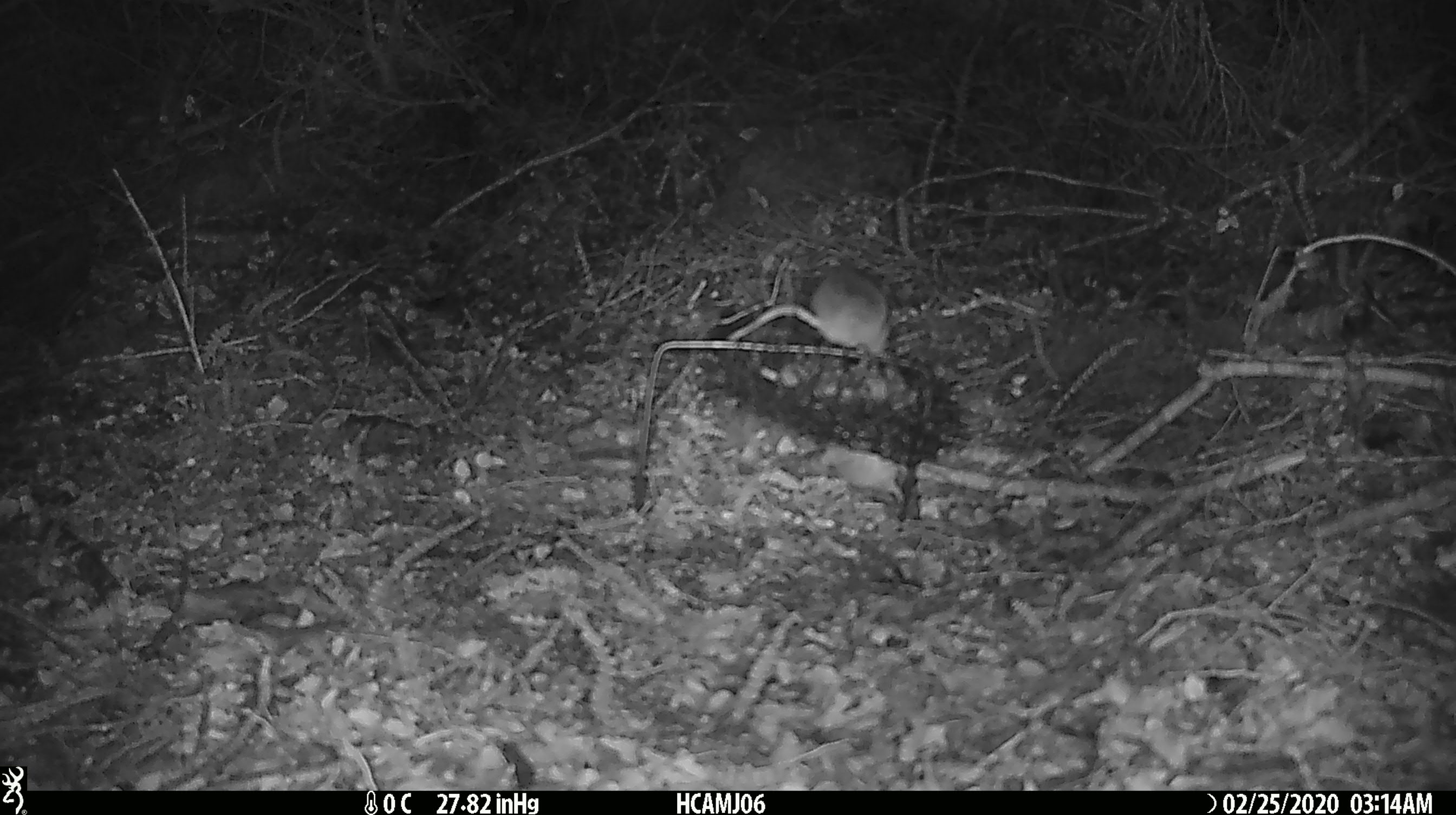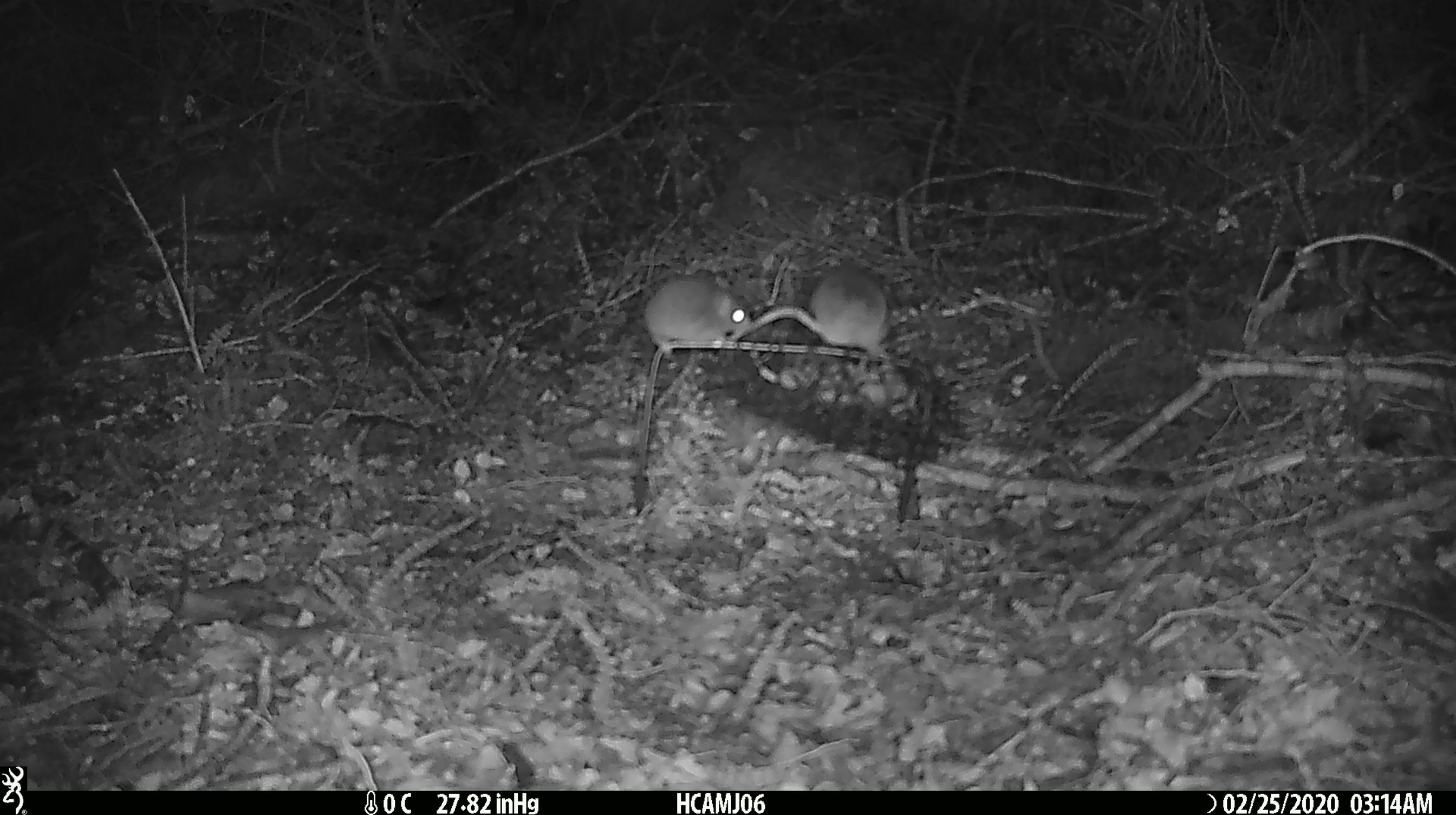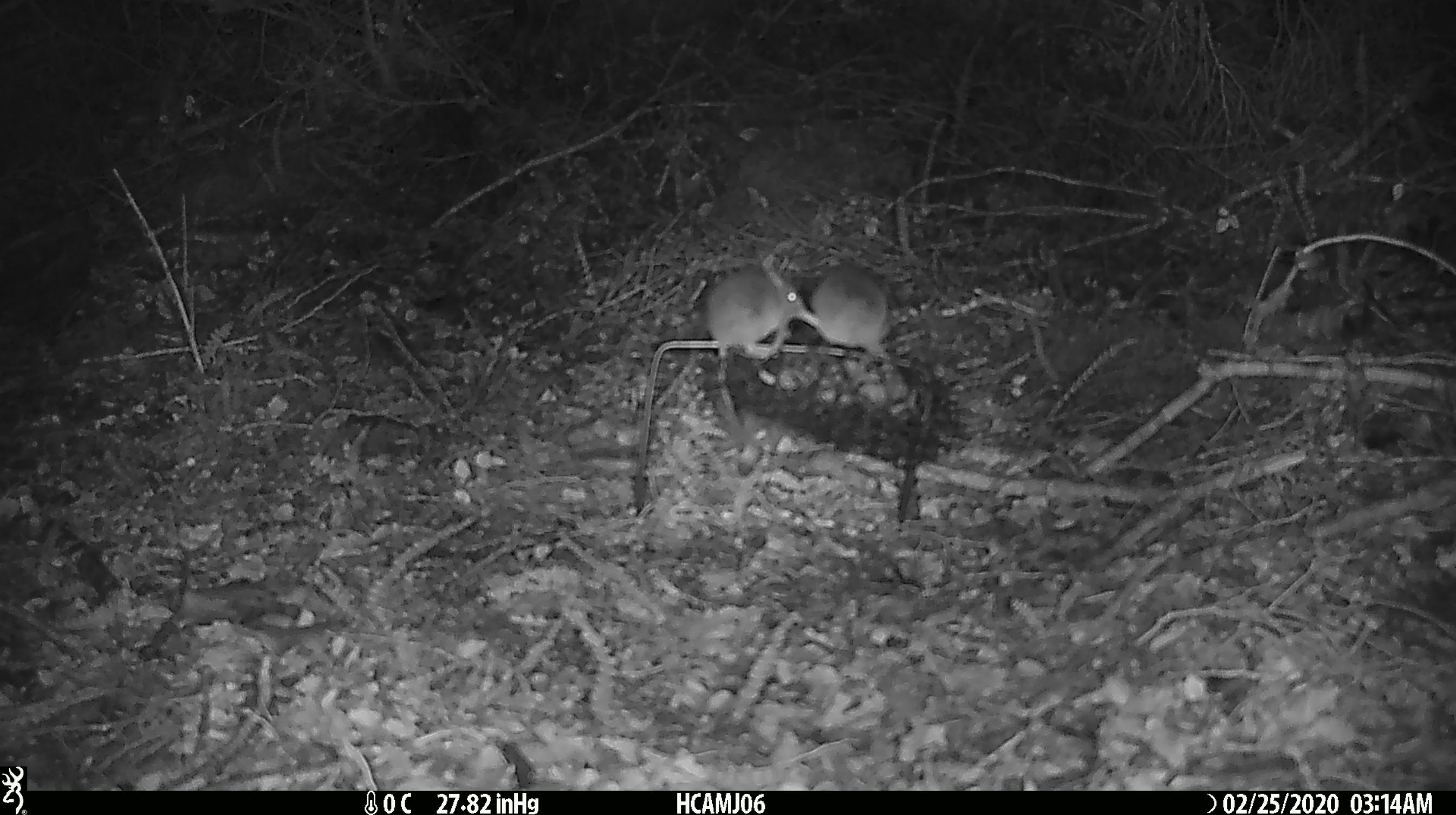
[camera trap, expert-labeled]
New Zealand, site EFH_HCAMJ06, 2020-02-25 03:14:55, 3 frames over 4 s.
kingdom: Animalia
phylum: Chordata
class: Mammalia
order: Rodentia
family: Muridae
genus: Mus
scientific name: Mus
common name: mouse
Mouse (Mus).